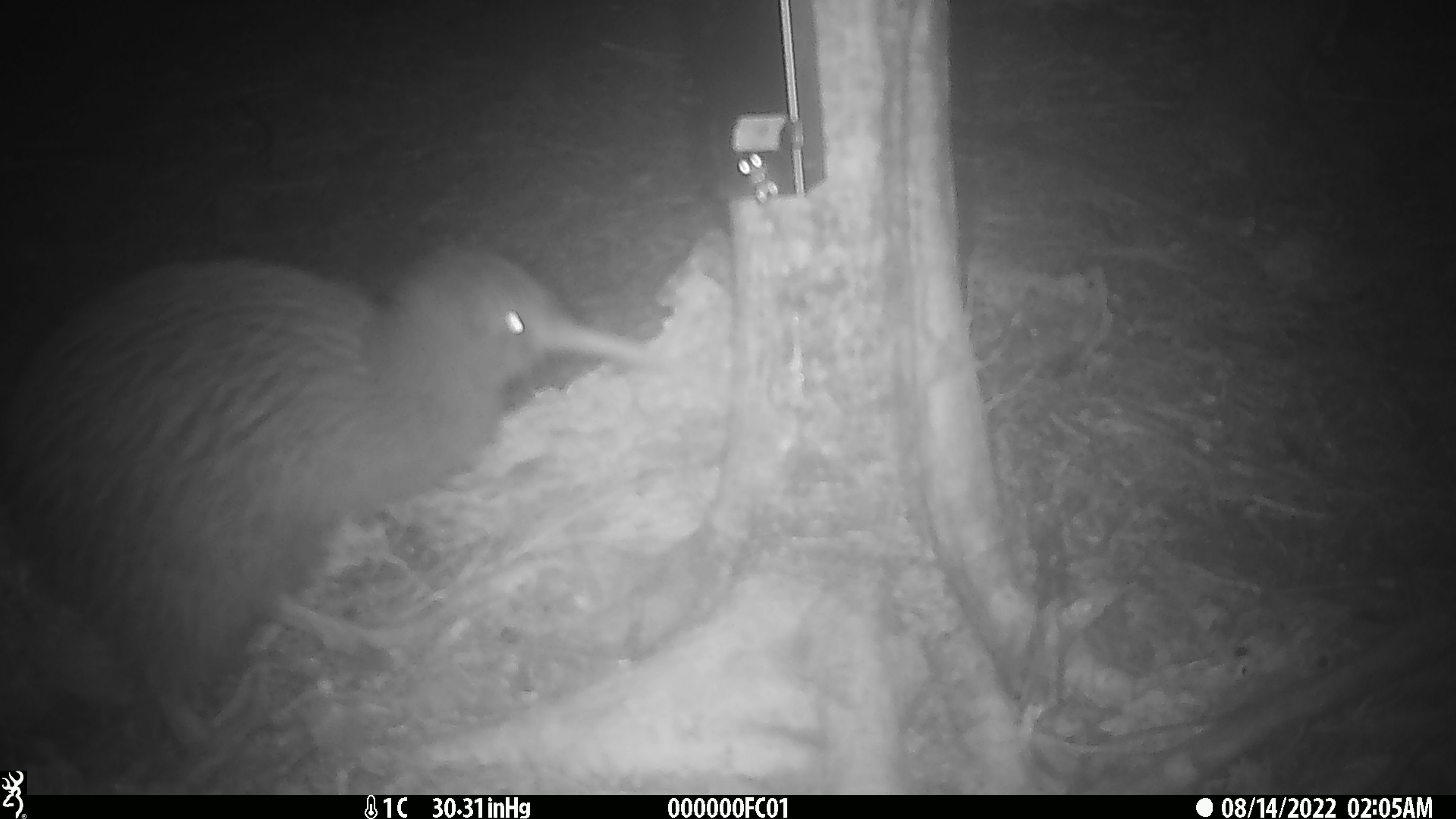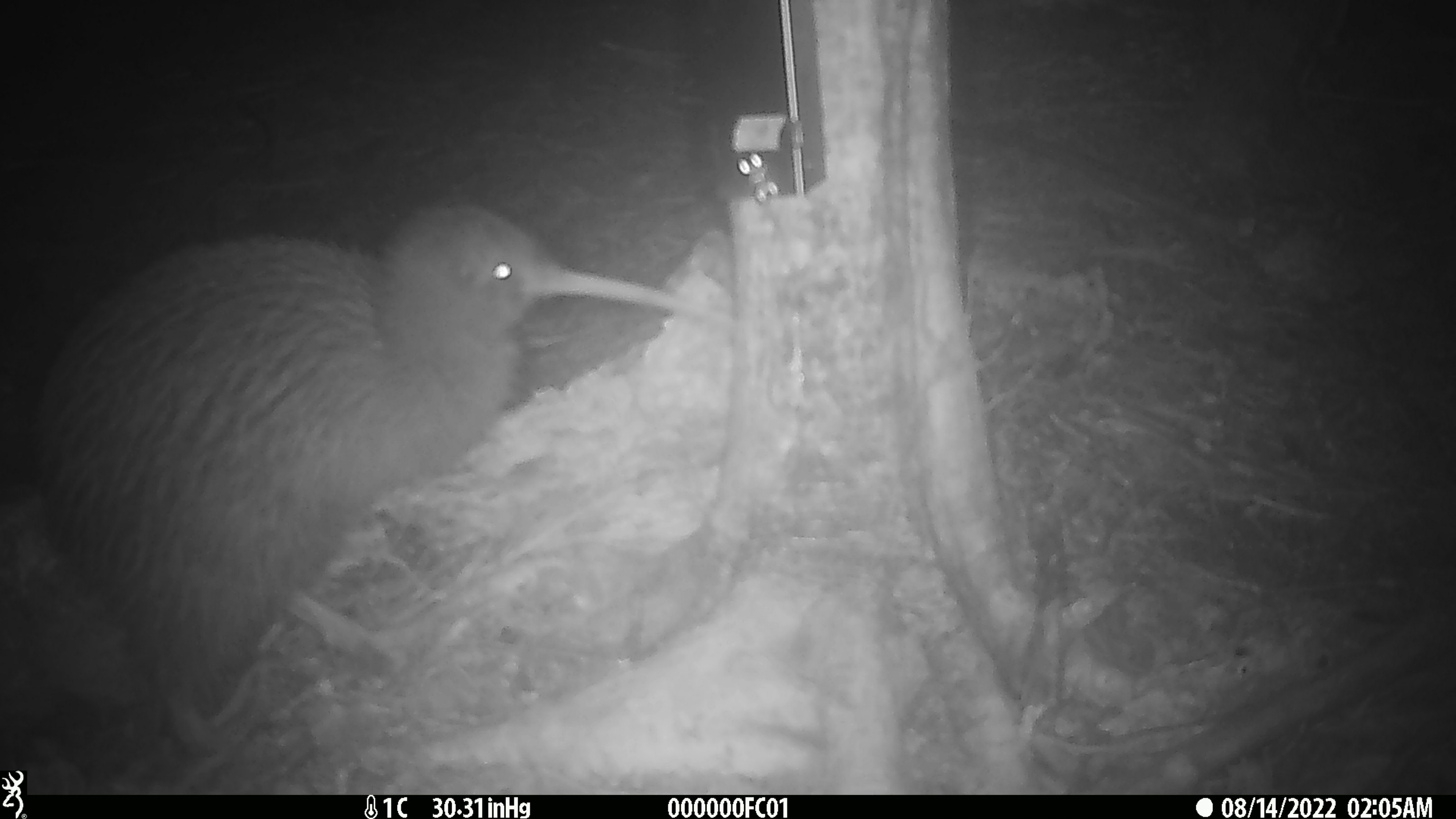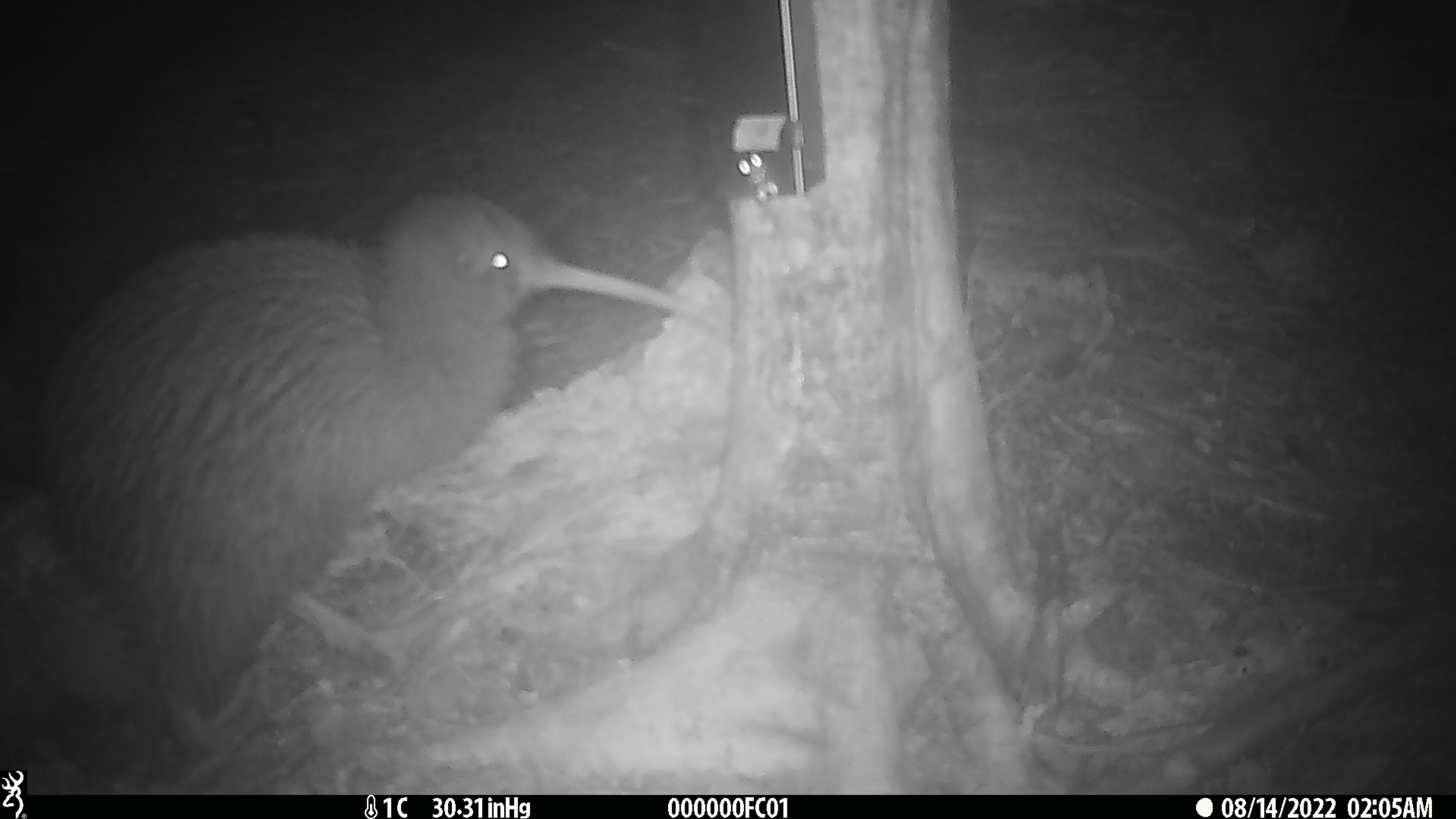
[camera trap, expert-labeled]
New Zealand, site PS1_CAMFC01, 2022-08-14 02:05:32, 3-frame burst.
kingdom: Animalia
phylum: Chordata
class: Aves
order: Apterygiformes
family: Apterygidae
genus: Apteryx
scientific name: Apteryx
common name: kiwi